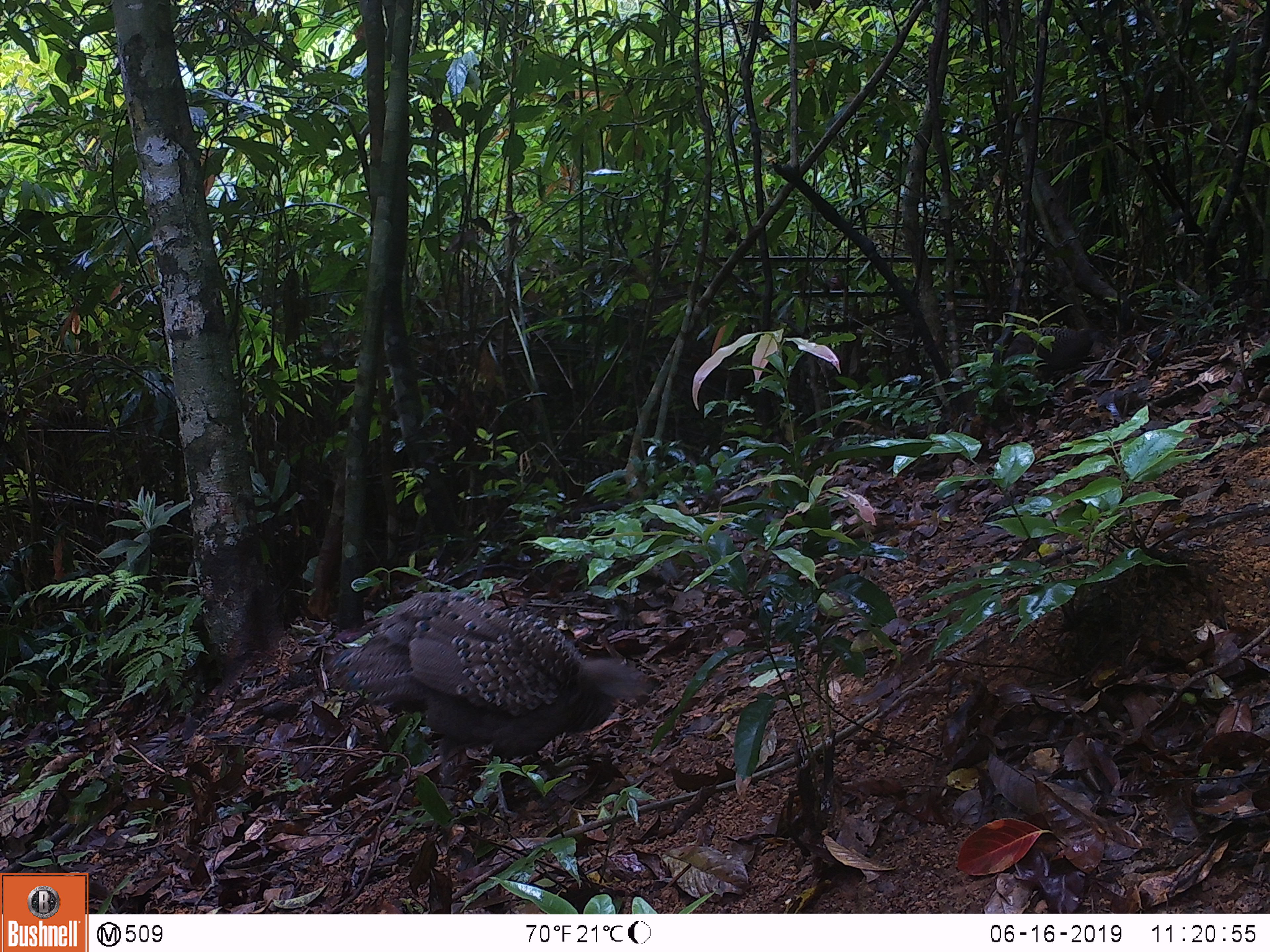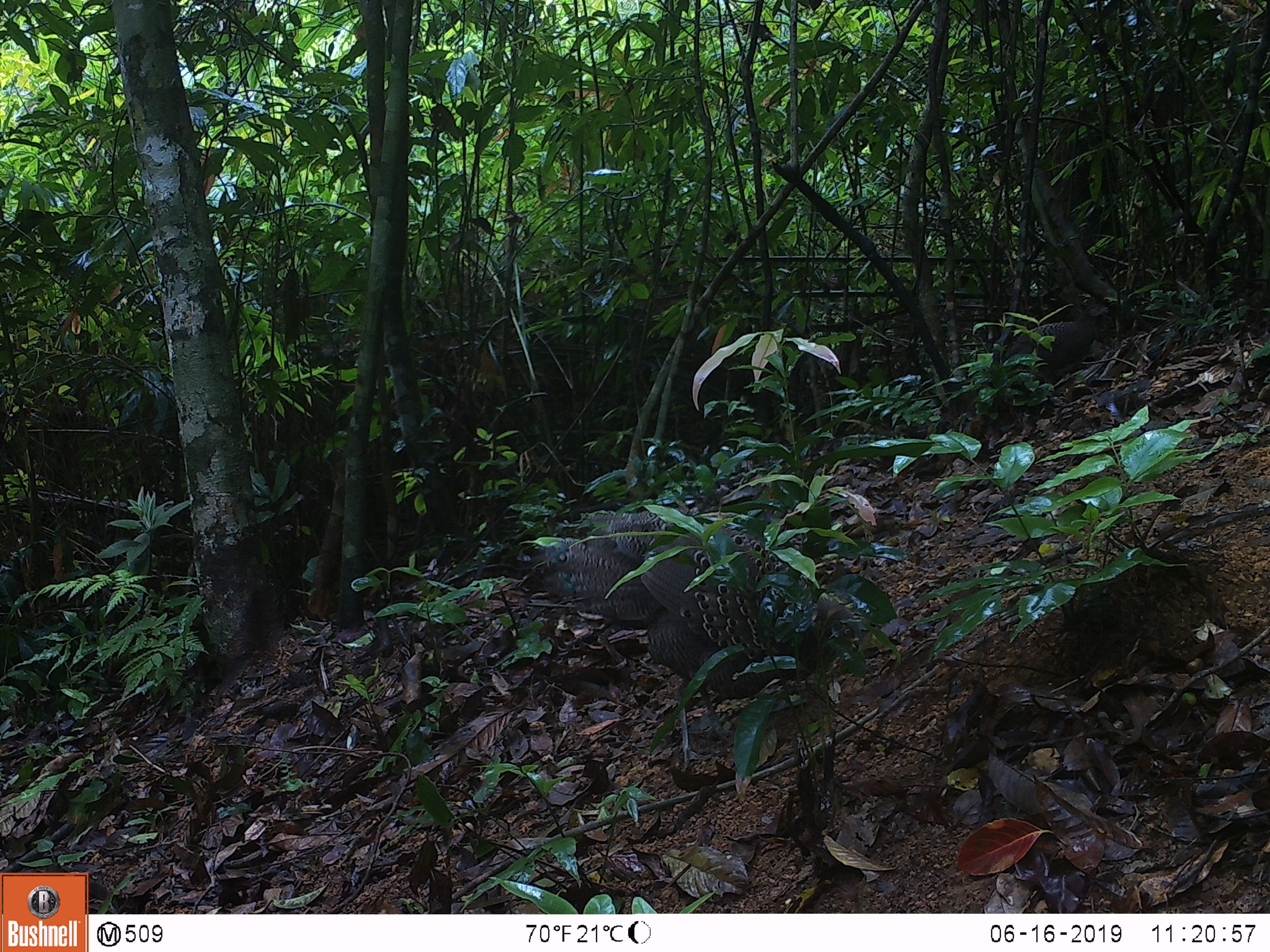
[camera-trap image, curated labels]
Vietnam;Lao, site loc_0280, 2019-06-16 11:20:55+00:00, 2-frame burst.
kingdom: Animalia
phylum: Chordata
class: Aves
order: Galliformes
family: Phasianidae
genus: Polyplectron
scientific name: Polyplectron bicalcaratum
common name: gray peacock-pheasant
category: grey peacock pheasant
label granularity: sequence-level